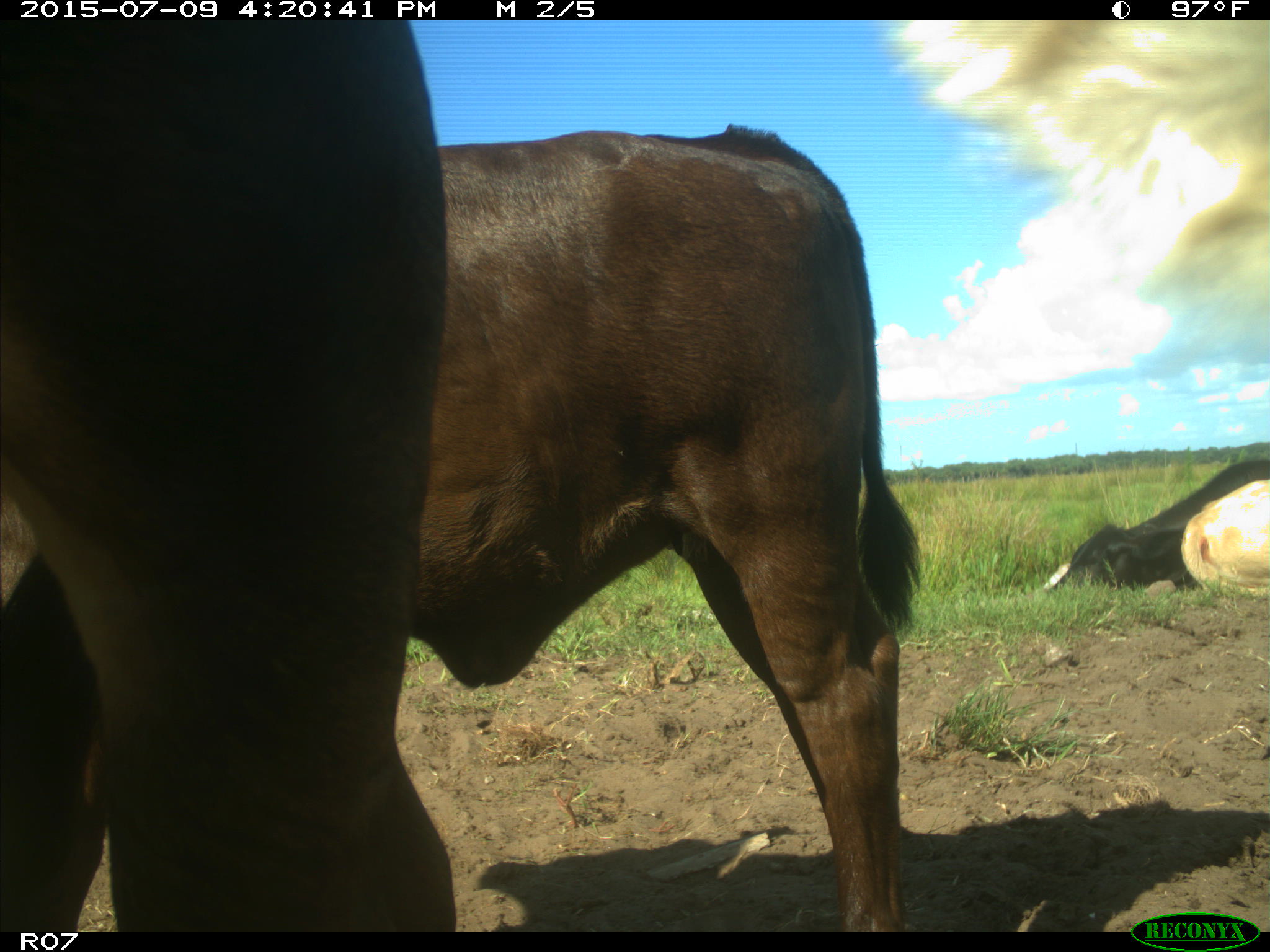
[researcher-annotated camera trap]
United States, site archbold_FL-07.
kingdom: Animalia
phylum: Chordata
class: Mammalia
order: Artiodactyla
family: Bovidae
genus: Bos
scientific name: Bos taurus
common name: domestic cow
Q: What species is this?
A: Bos taurus (domestic cow).